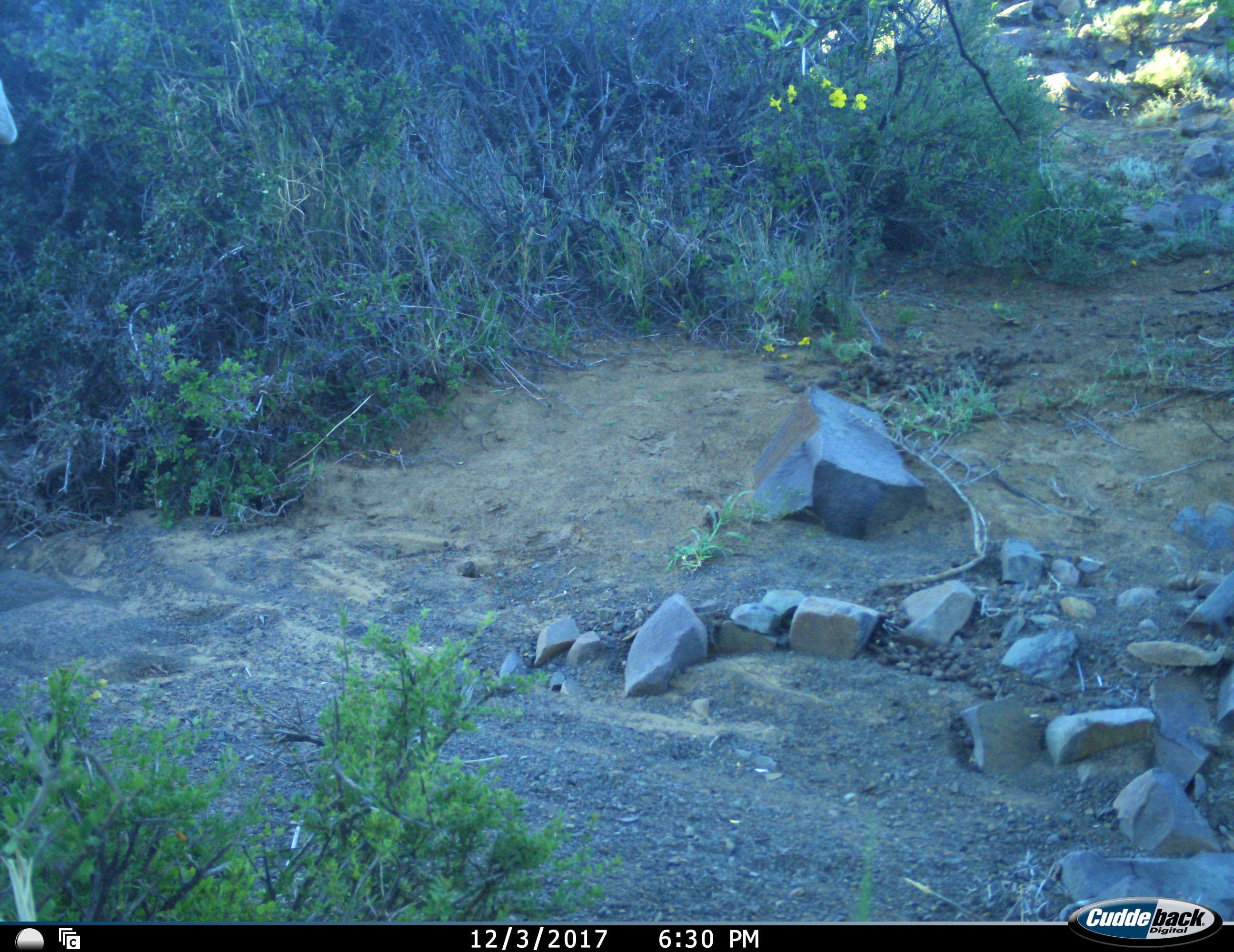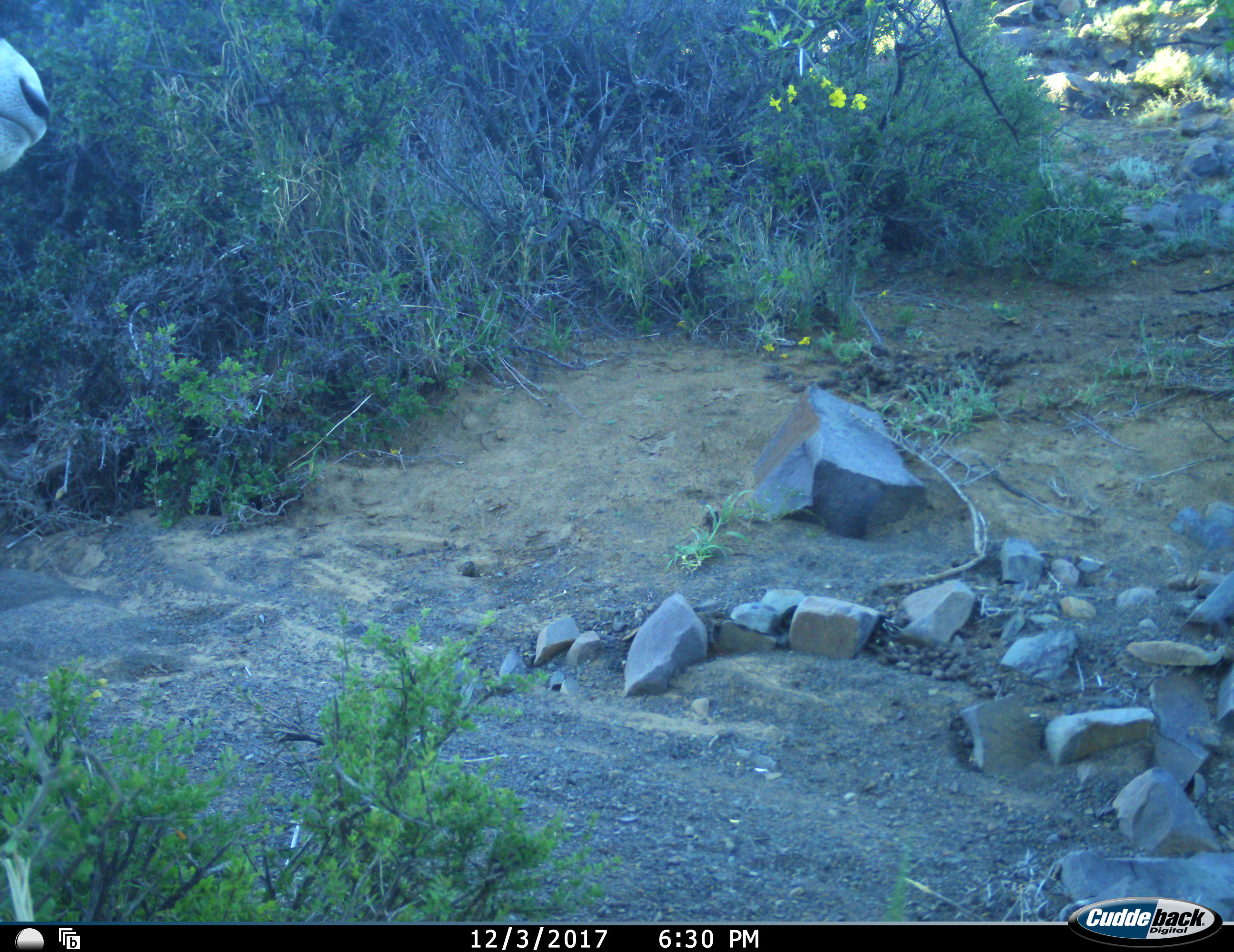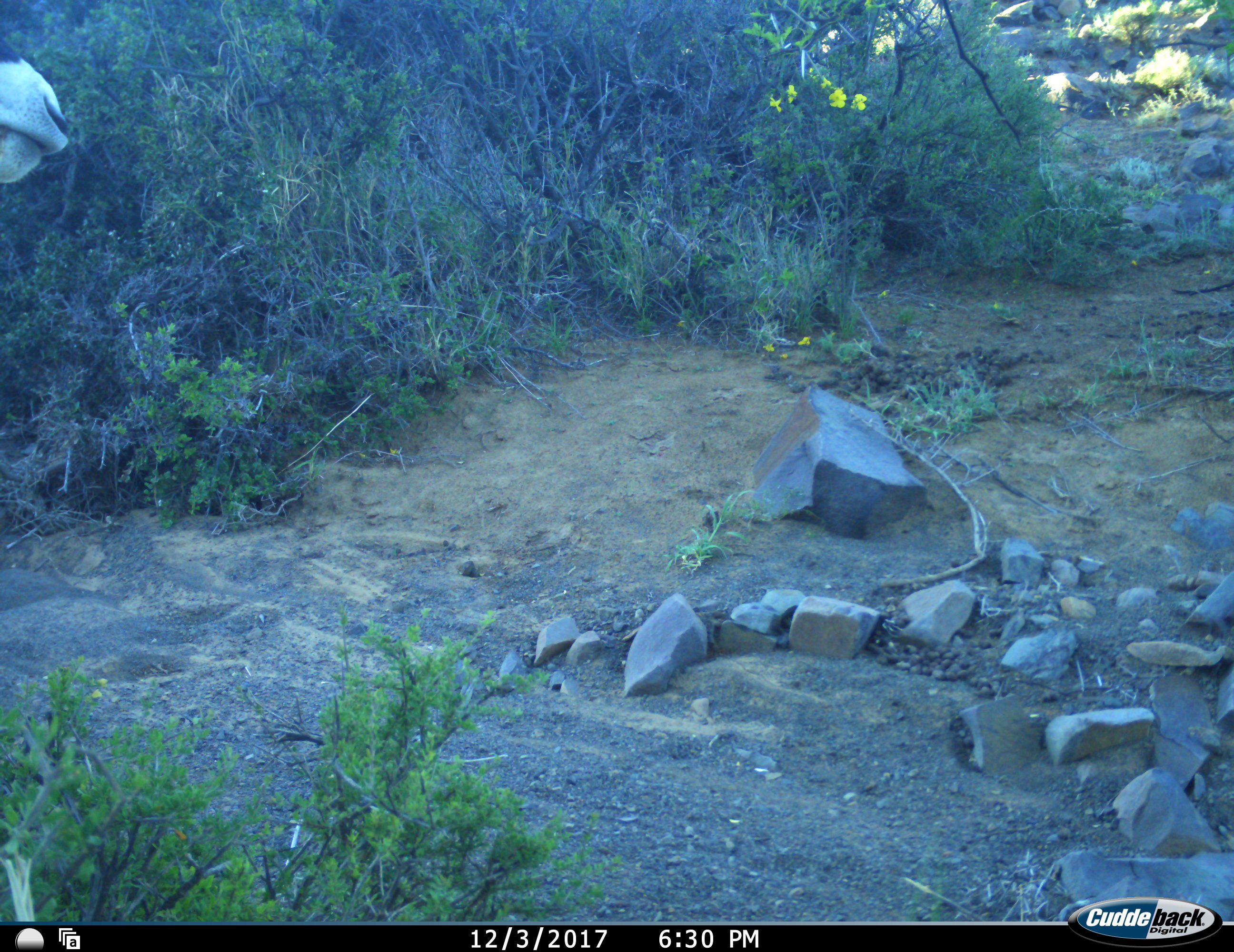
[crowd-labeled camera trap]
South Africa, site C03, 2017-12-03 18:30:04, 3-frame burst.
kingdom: Animalia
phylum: Chordata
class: Mammalia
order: Artiodactyla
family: Bovidae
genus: Oryx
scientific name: Oryx gazella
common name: gemsbok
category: gemsbokoryx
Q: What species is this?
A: Gemsbokoryx (gemsbok) (Oryx gazella).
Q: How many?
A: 1.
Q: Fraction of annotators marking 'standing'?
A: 60%.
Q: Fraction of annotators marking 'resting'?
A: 0%.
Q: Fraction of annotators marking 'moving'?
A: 40%.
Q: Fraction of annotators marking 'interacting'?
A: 0%.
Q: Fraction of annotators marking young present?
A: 0%.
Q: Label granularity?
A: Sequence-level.